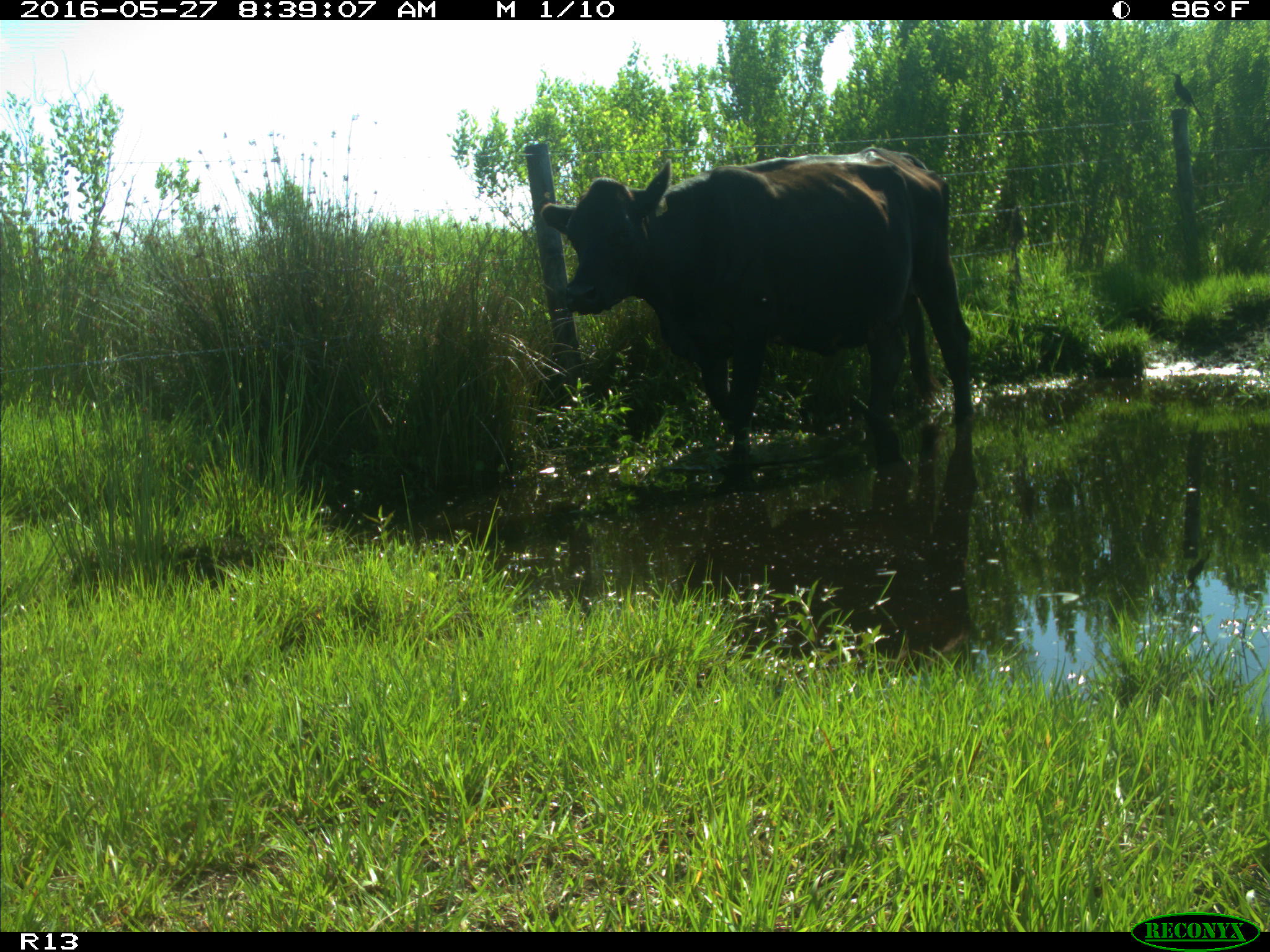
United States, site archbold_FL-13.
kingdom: Animalia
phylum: Chordata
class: Mammalia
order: Artiodactyla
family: Bovidae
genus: Bos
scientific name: Bos taurus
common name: domestic cow